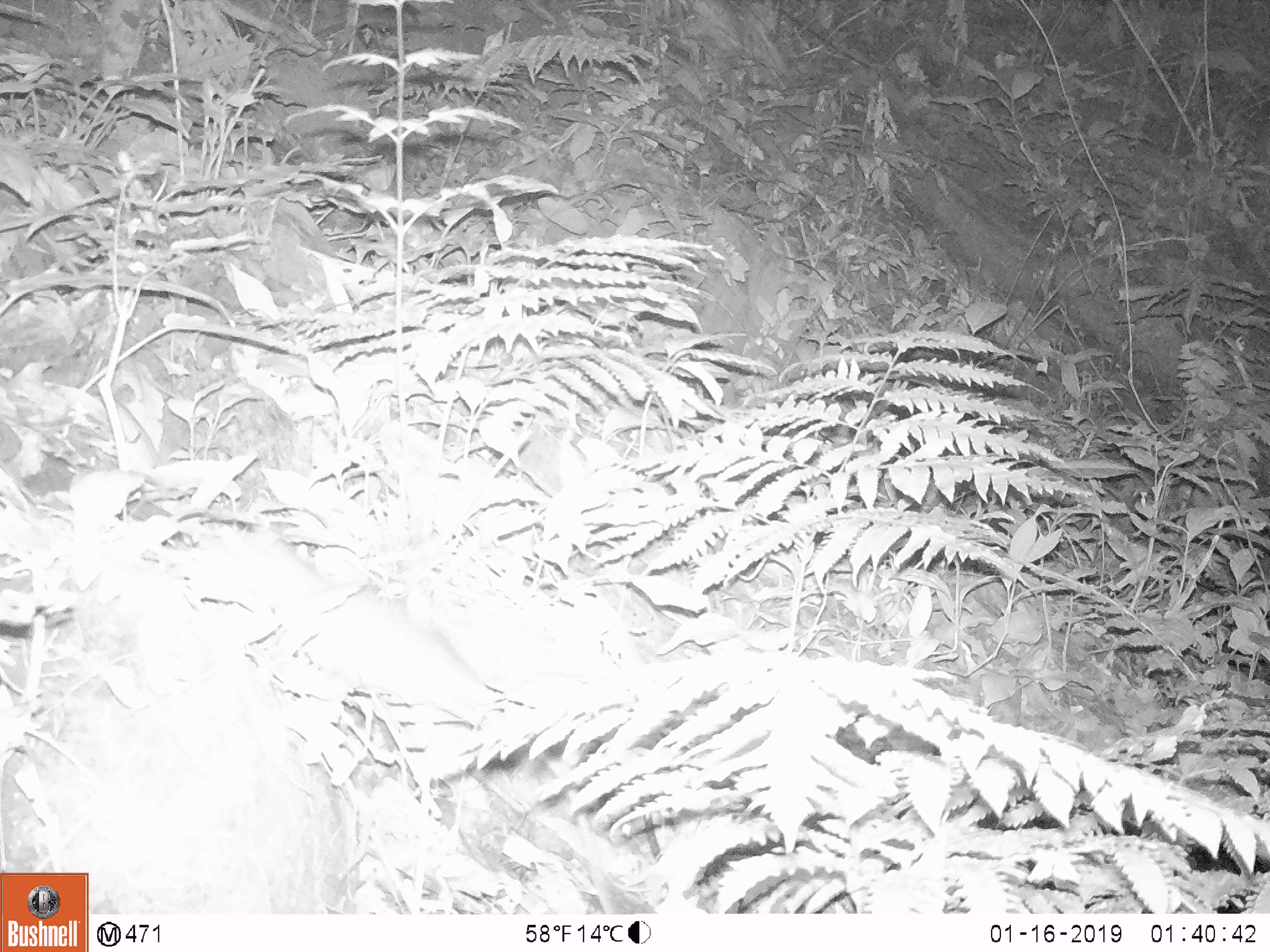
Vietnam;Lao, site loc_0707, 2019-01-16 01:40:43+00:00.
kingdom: Animalia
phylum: Chordata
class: Mammalia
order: Rodentia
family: Muridae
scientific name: Muridae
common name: old-world mice and rats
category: unidentified murid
Unidentified murid (old-world mice and rats) (Muridae). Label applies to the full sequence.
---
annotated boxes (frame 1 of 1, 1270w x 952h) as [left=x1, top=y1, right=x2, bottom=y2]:
unidentified murid: [left=187, top=525, right=493, bottom=706]